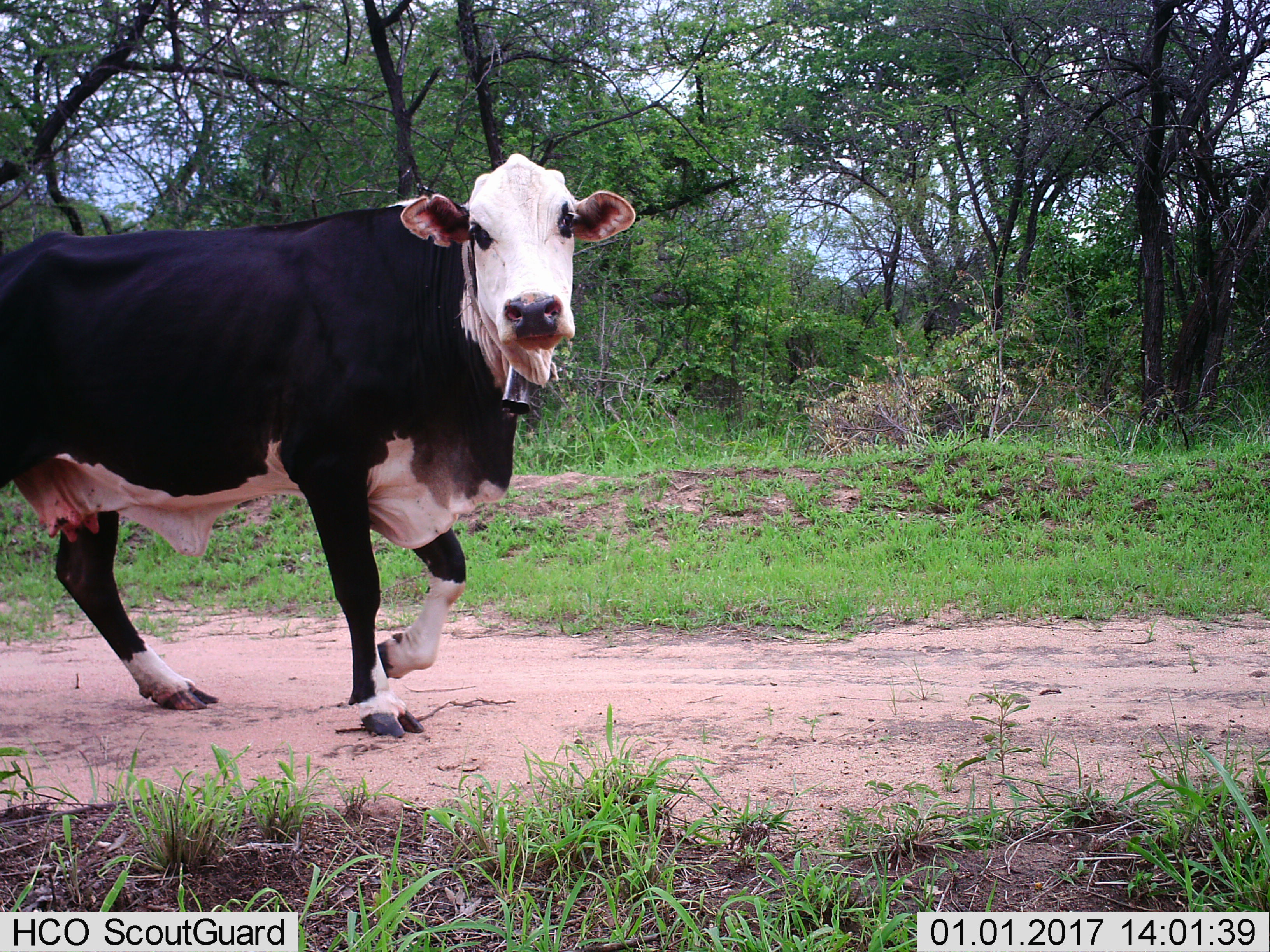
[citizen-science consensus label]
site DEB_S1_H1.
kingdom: Animalia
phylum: Chordata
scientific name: Vertebrata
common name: domestic animal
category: domesticanimal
Domesticanimal (domestic animal) (Vertebrata), count 1. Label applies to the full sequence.